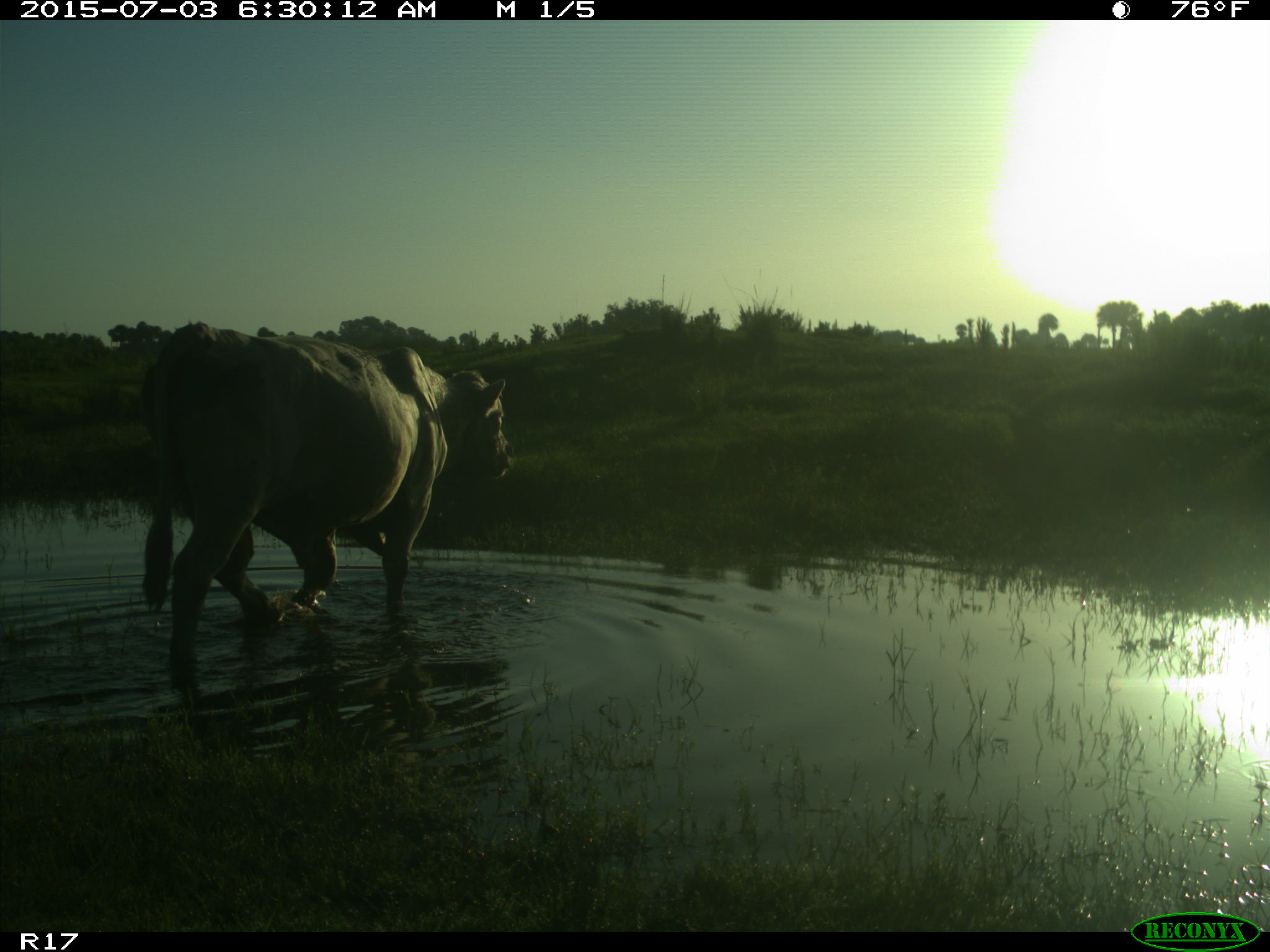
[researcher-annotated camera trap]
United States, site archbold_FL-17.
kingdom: Animalia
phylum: Chordata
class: Mammalia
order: Artiodactyla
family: Bovidae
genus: Bos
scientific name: Bos taurus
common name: domestic cow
Bos taurus (domestic cow).